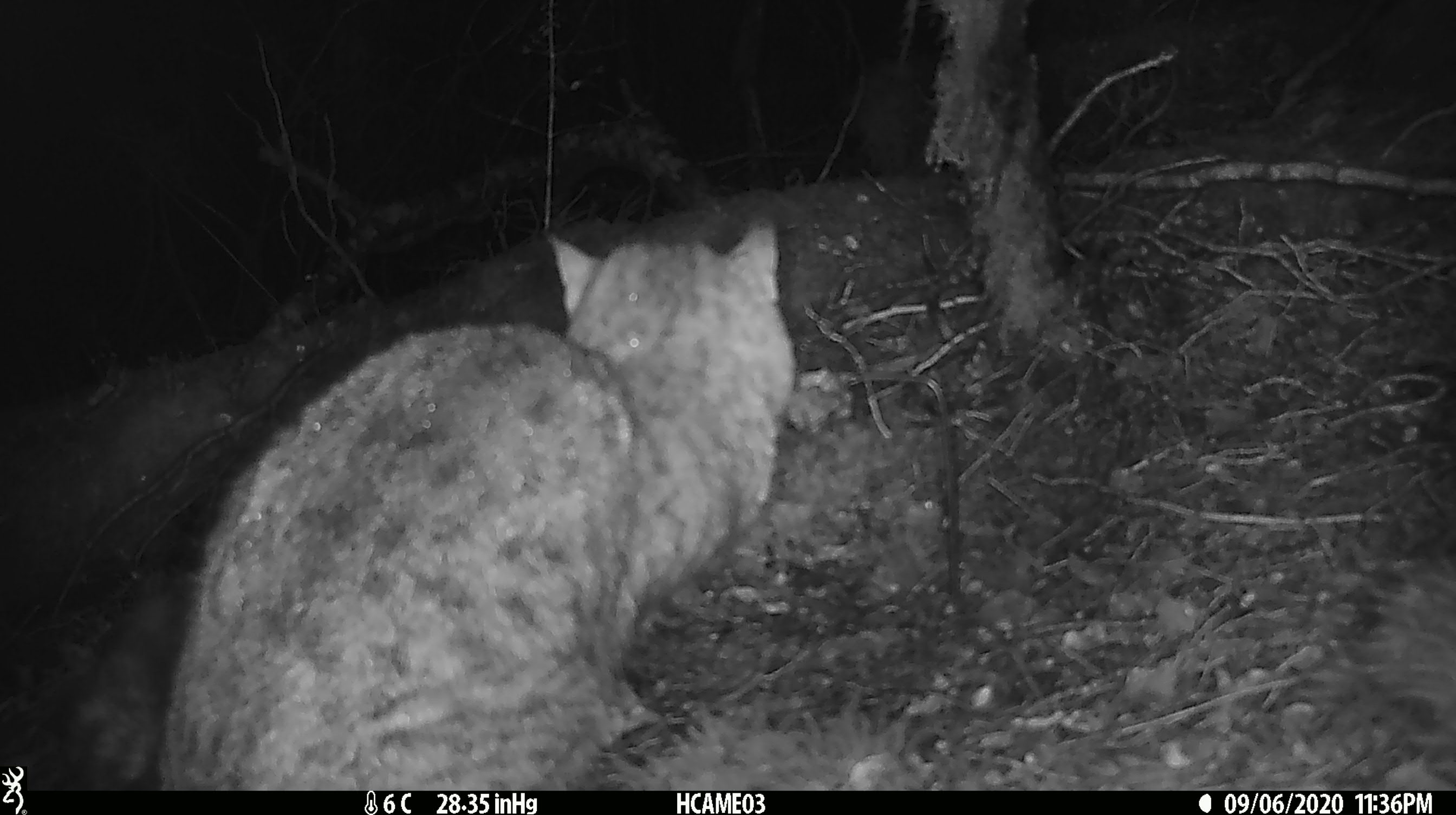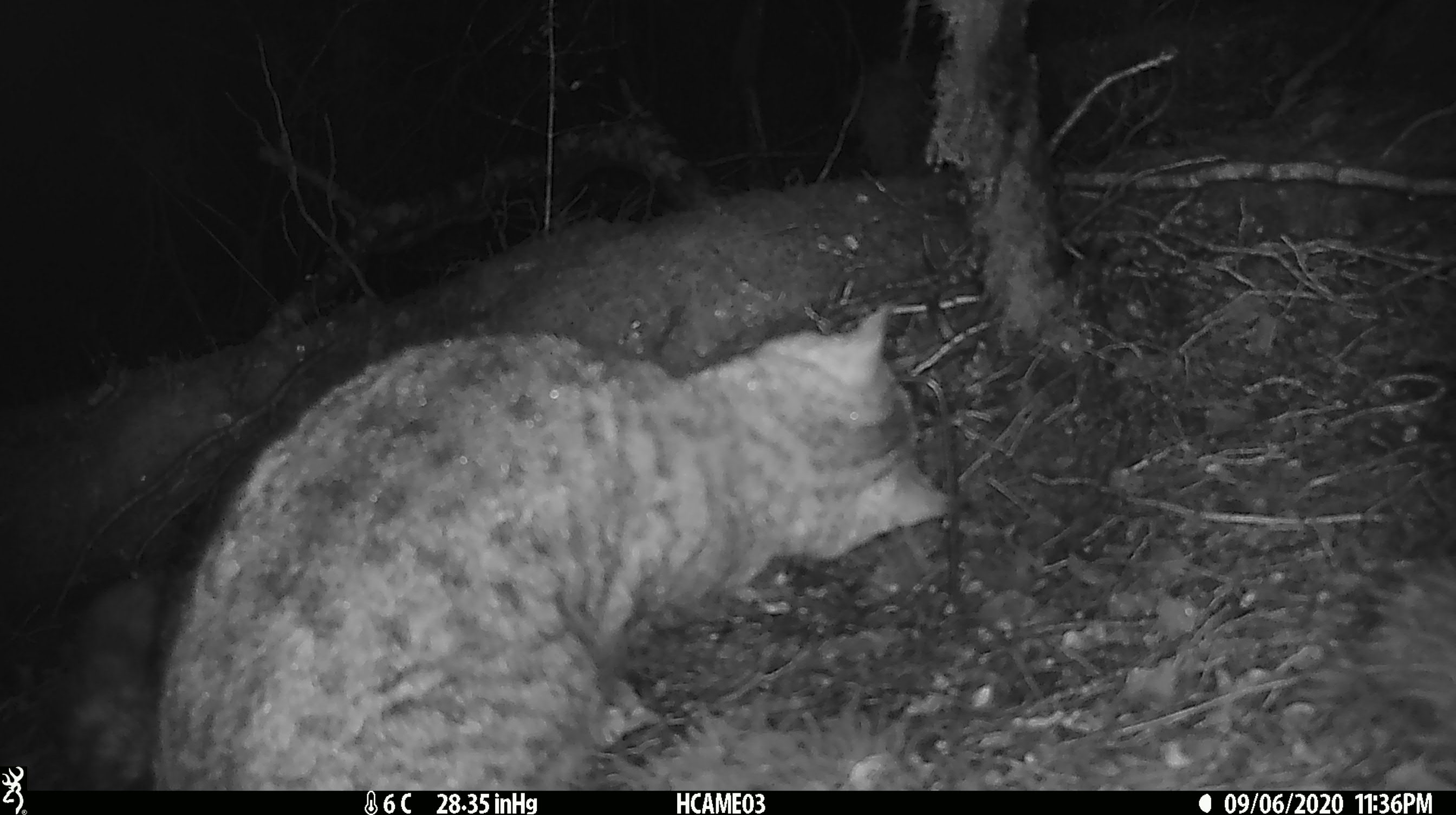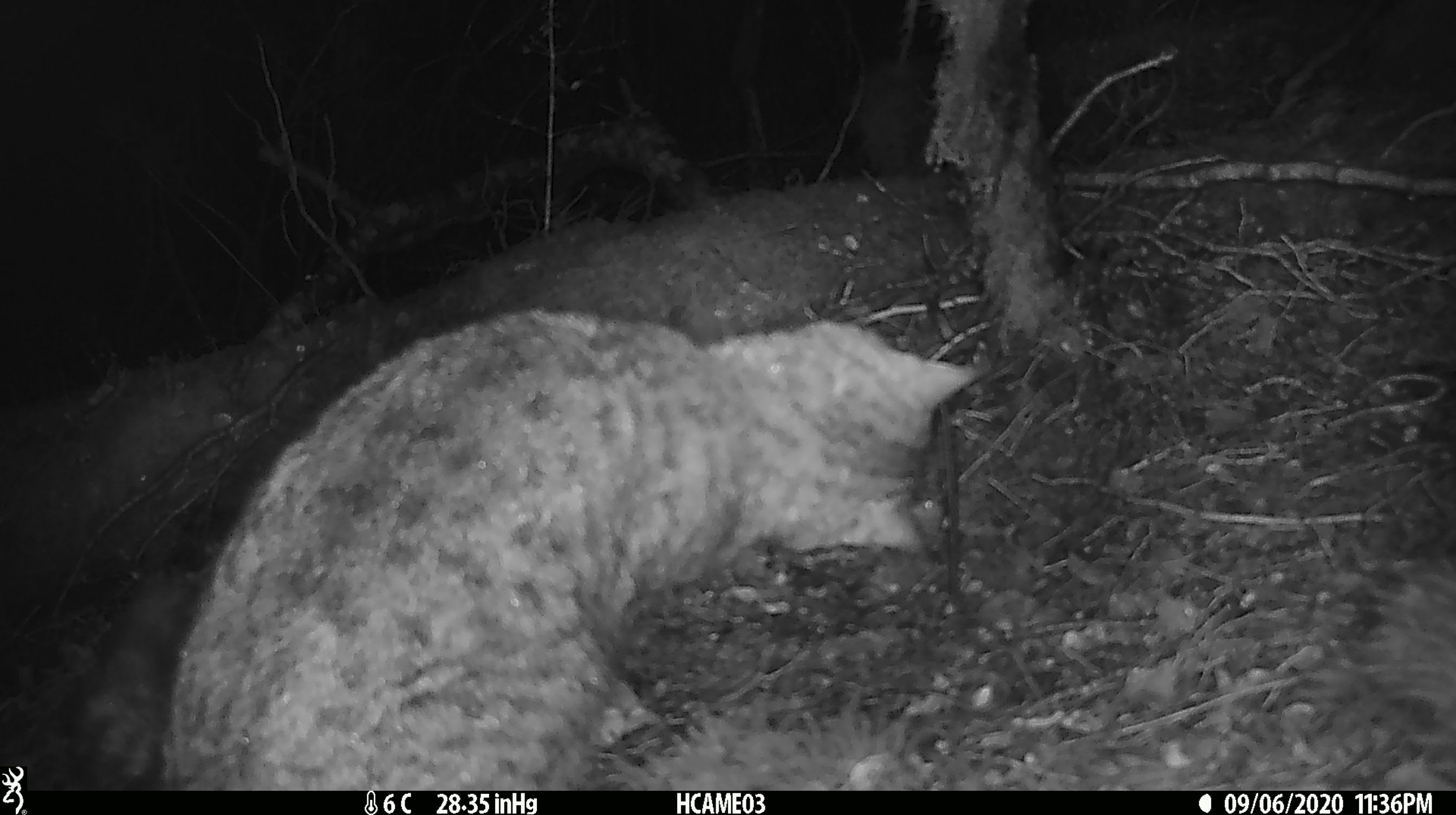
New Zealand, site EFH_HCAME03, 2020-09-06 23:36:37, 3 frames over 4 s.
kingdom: Animalia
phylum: Chordata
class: Mammalia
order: Carnivora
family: Felidae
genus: Felis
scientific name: Felis catus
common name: domestic cat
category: cat